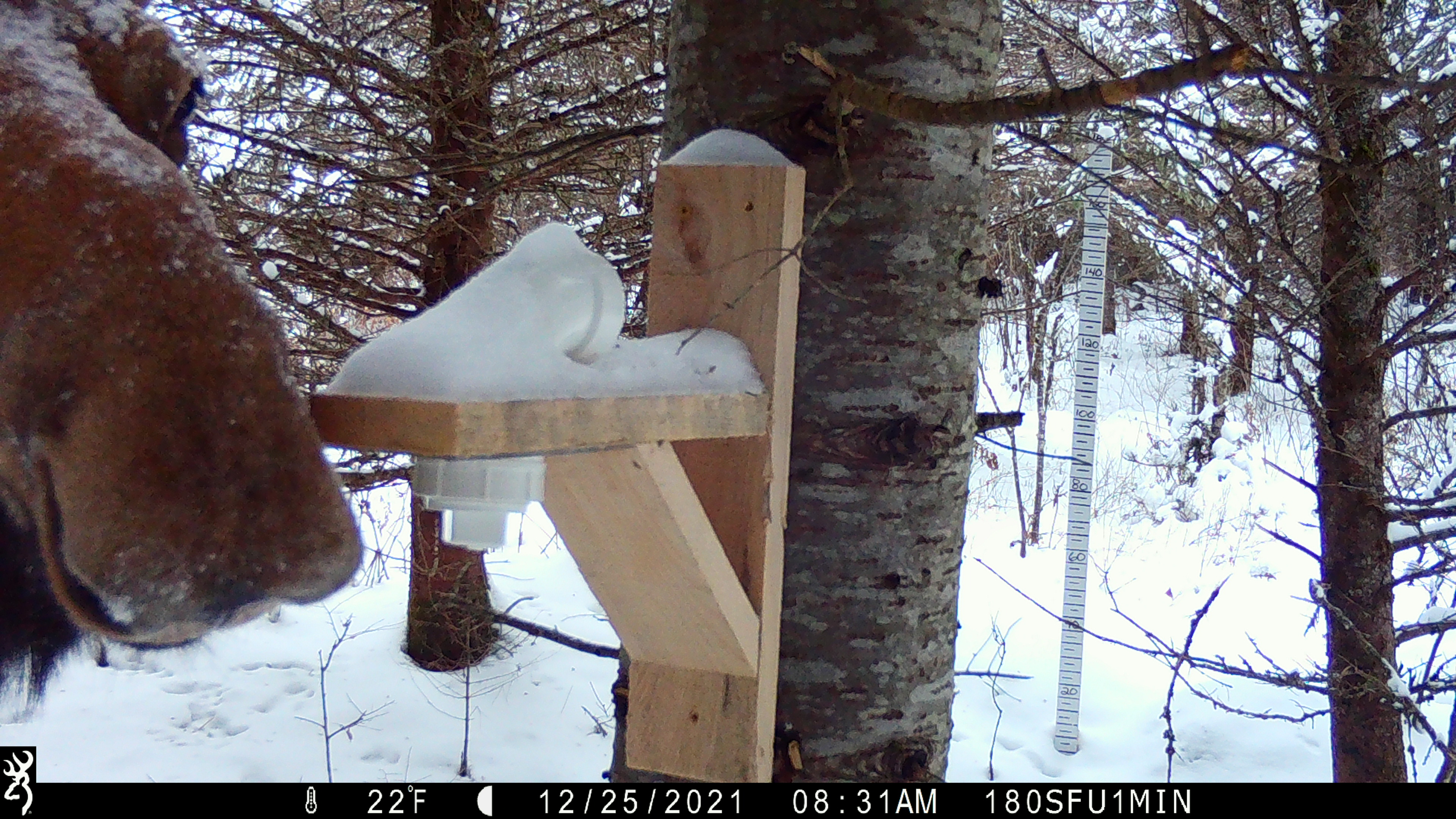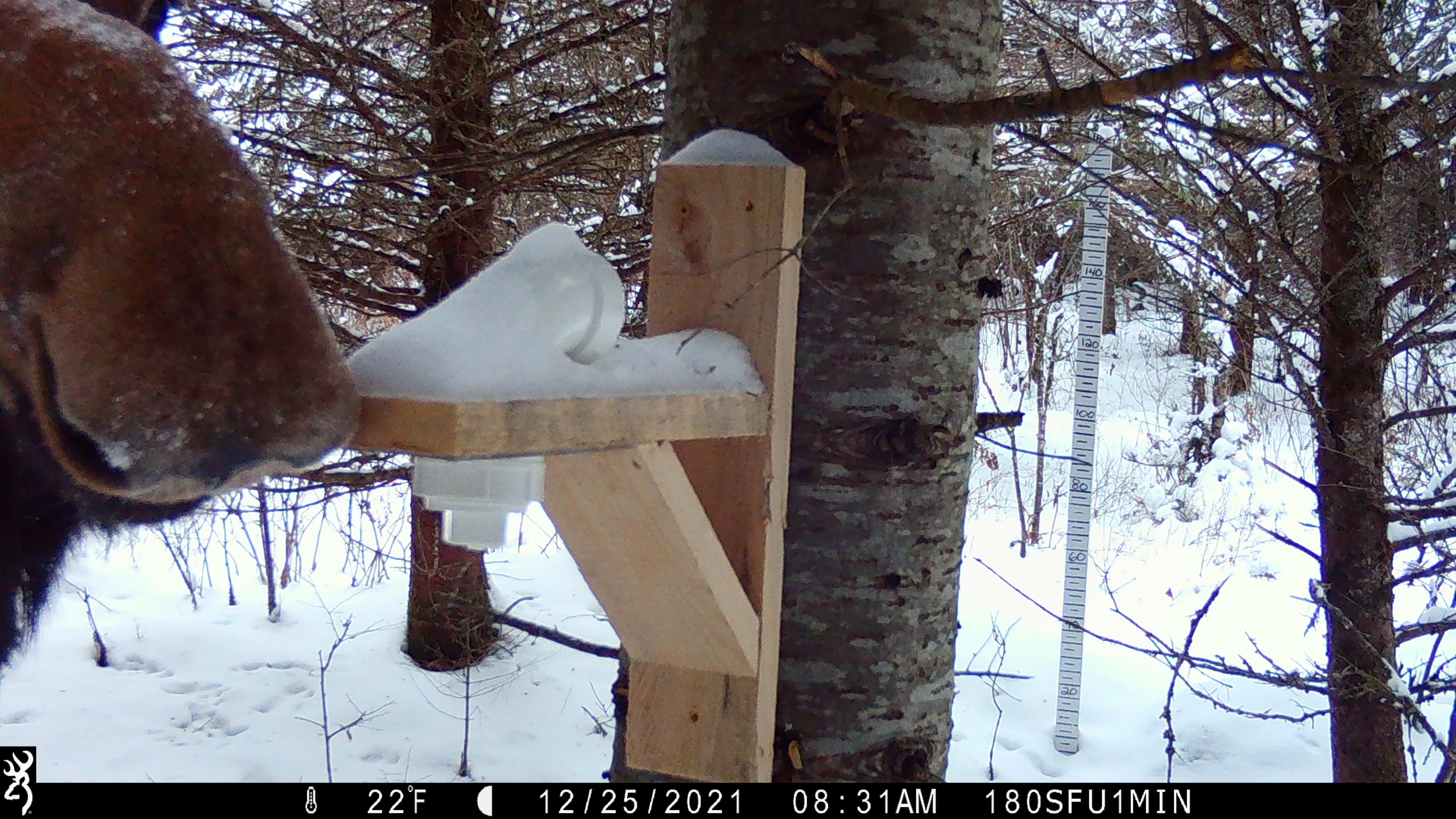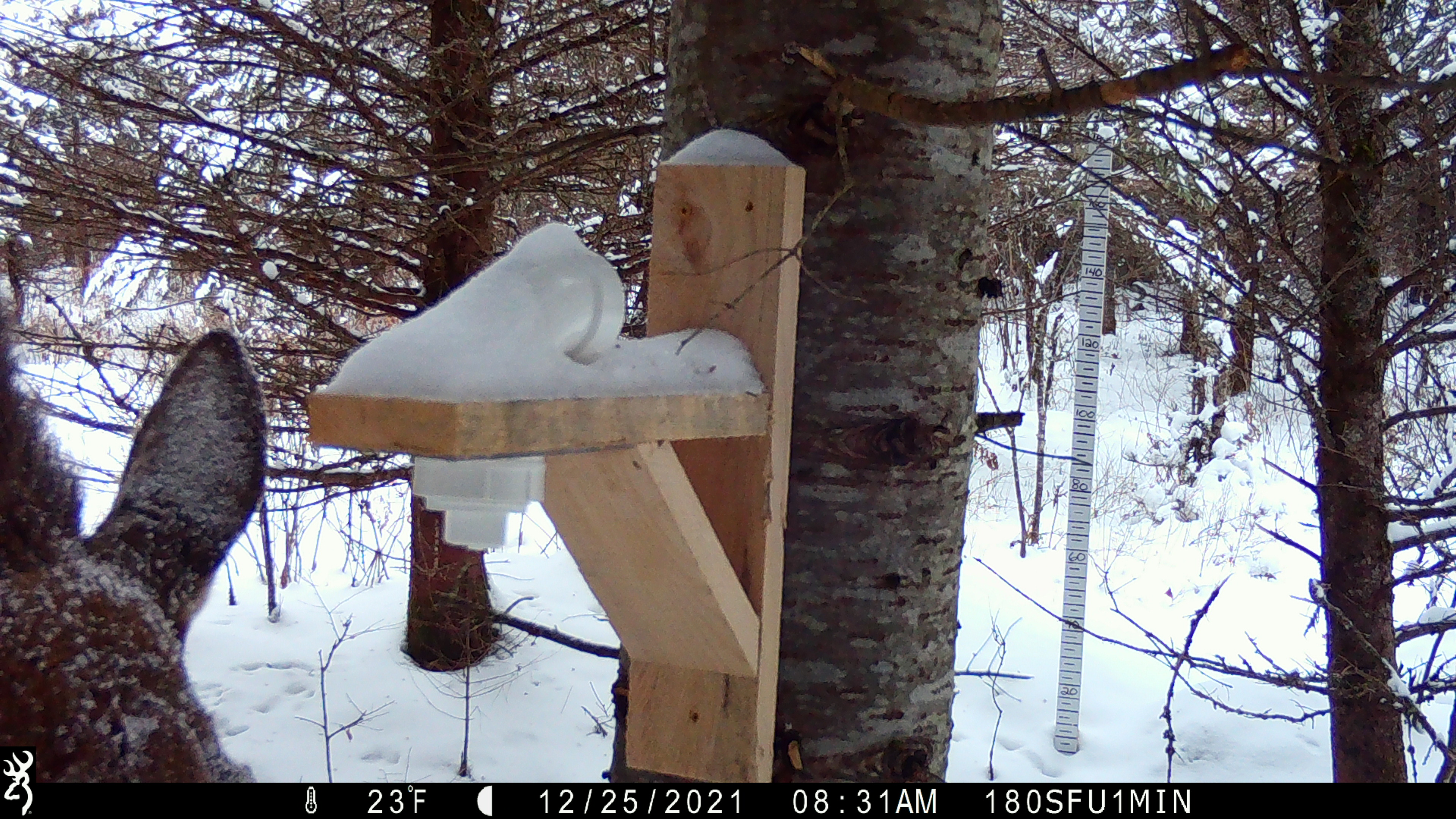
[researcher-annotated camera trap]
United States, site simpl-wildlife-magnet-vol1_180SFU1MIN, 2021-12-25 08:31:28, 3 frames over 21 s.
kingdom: Animalia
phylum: Chordata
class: Mammalia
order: Artiodactyla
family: Cervidae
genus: Alces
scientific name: Alces alces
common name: moose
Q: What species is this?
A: Moose (Alces alces).